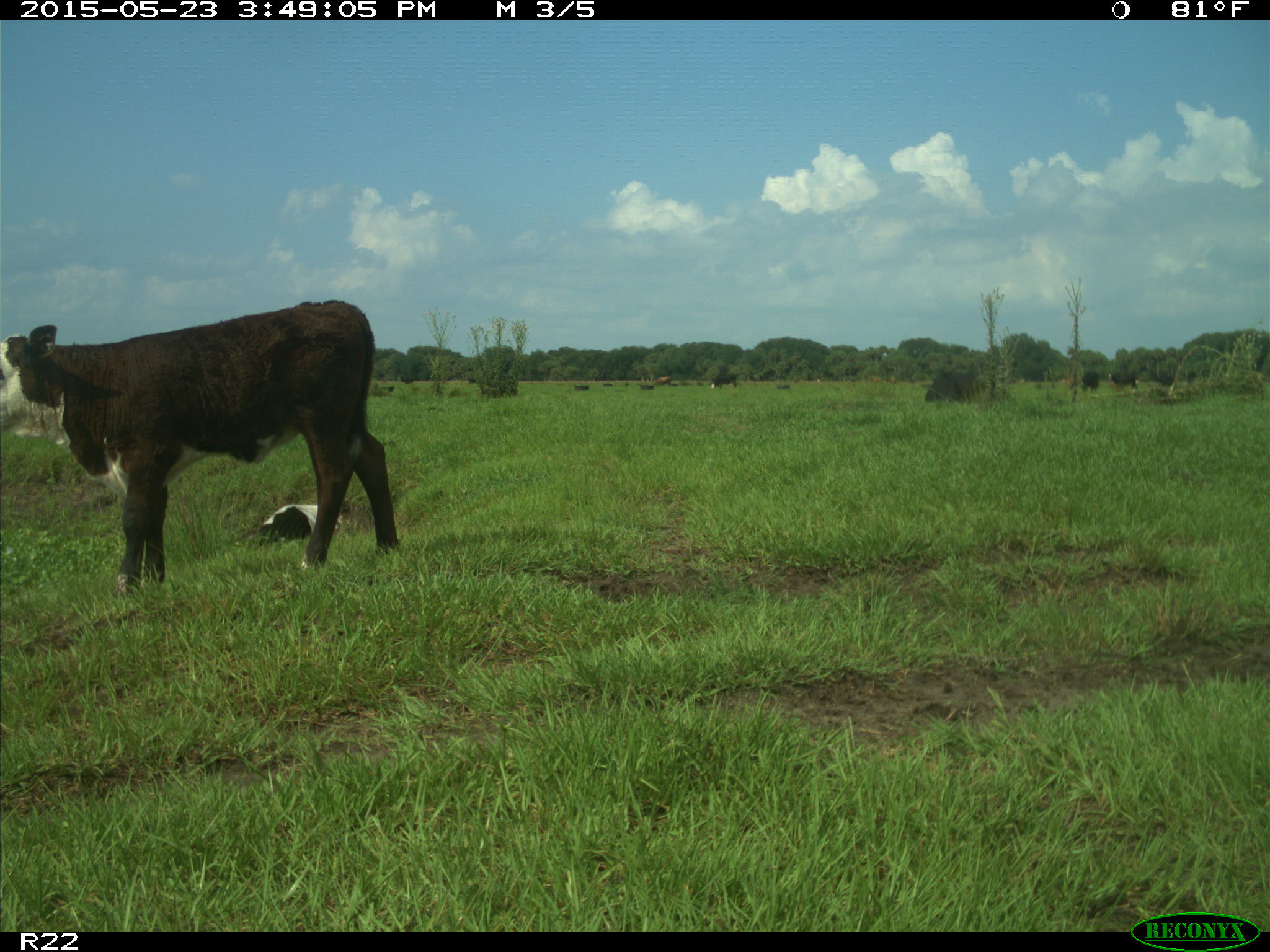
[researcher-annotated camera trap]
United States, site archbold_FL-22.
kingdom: Animalia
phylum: Chordata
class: Mammalia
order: Artiodactyla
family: Bovidae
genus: Bos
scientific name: Bos taurus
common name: domestic cow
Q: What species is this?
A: Bos taurus (domestic cow).